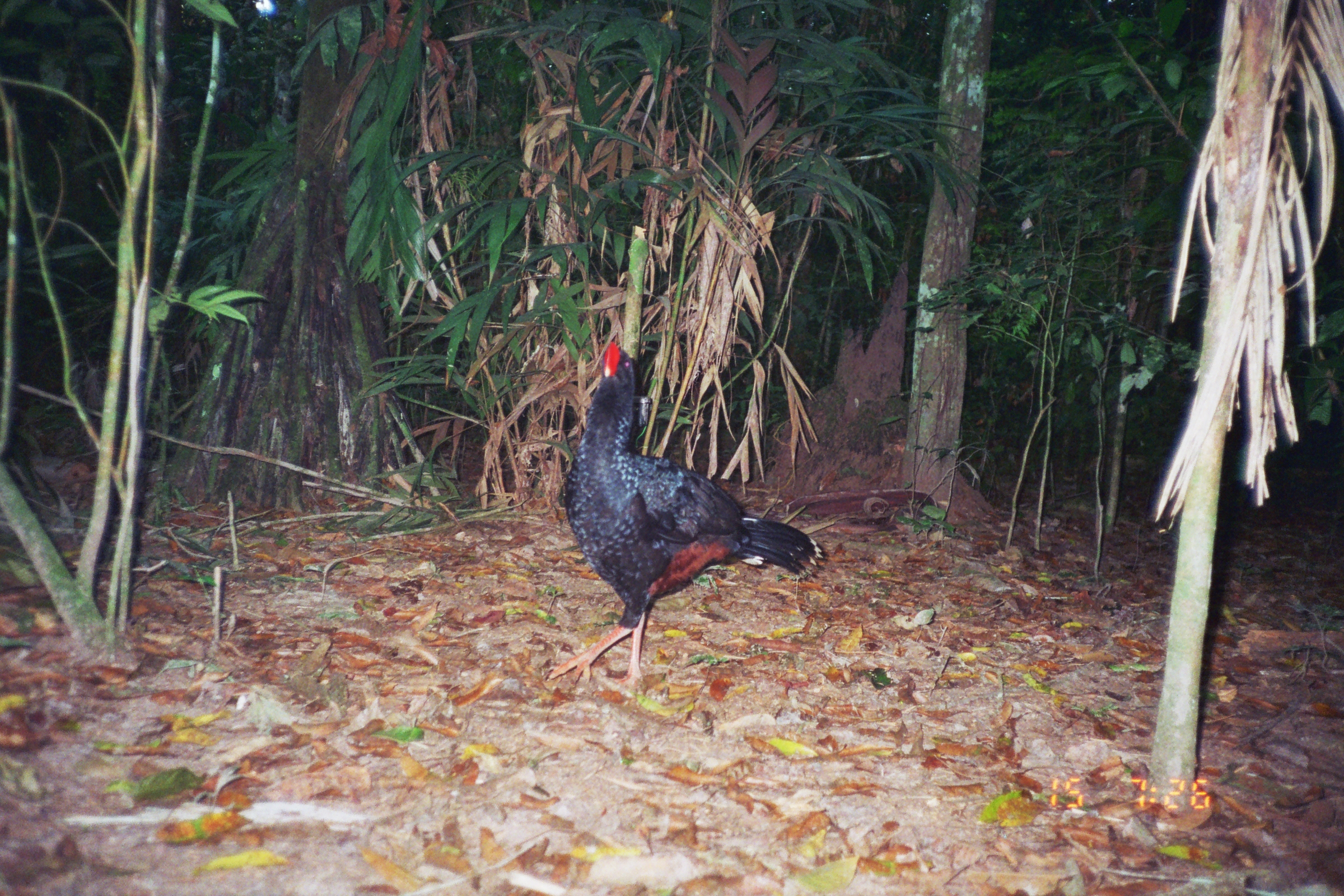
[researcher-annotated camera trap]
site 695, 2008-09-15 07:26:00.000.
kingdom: Animalia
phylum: Chordata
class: Aves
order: Galliformes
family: Cracidae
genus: Mitu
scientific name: Mitu tuberosum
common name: razor-billed curassow